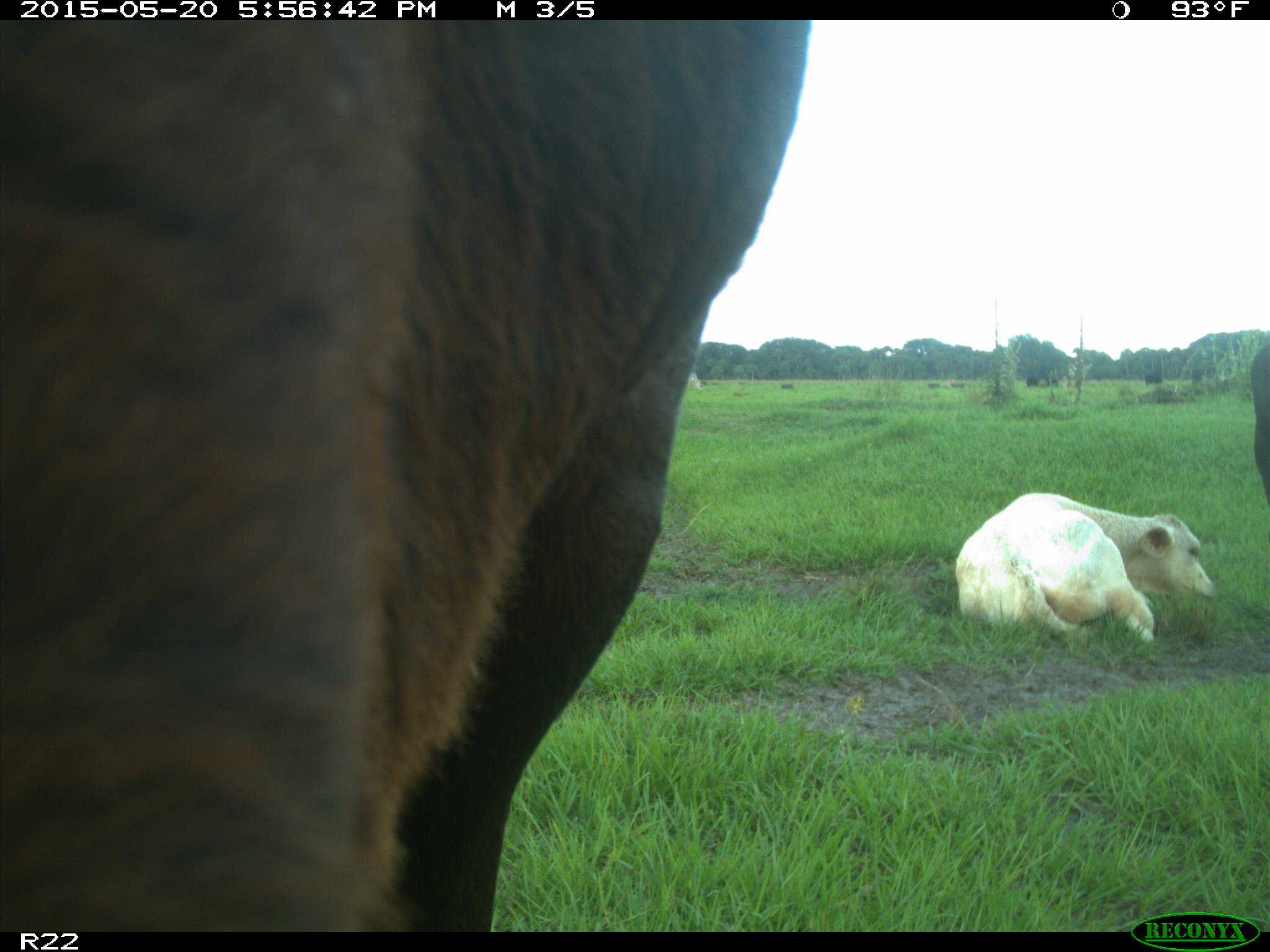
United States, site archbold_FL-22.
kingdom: Animalia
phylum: Chordata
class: Mammalia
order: Artiodactyla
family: Bovidae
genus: Bos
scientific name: Bos taurus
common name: domestic cow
Bos taurus (domestic cow).